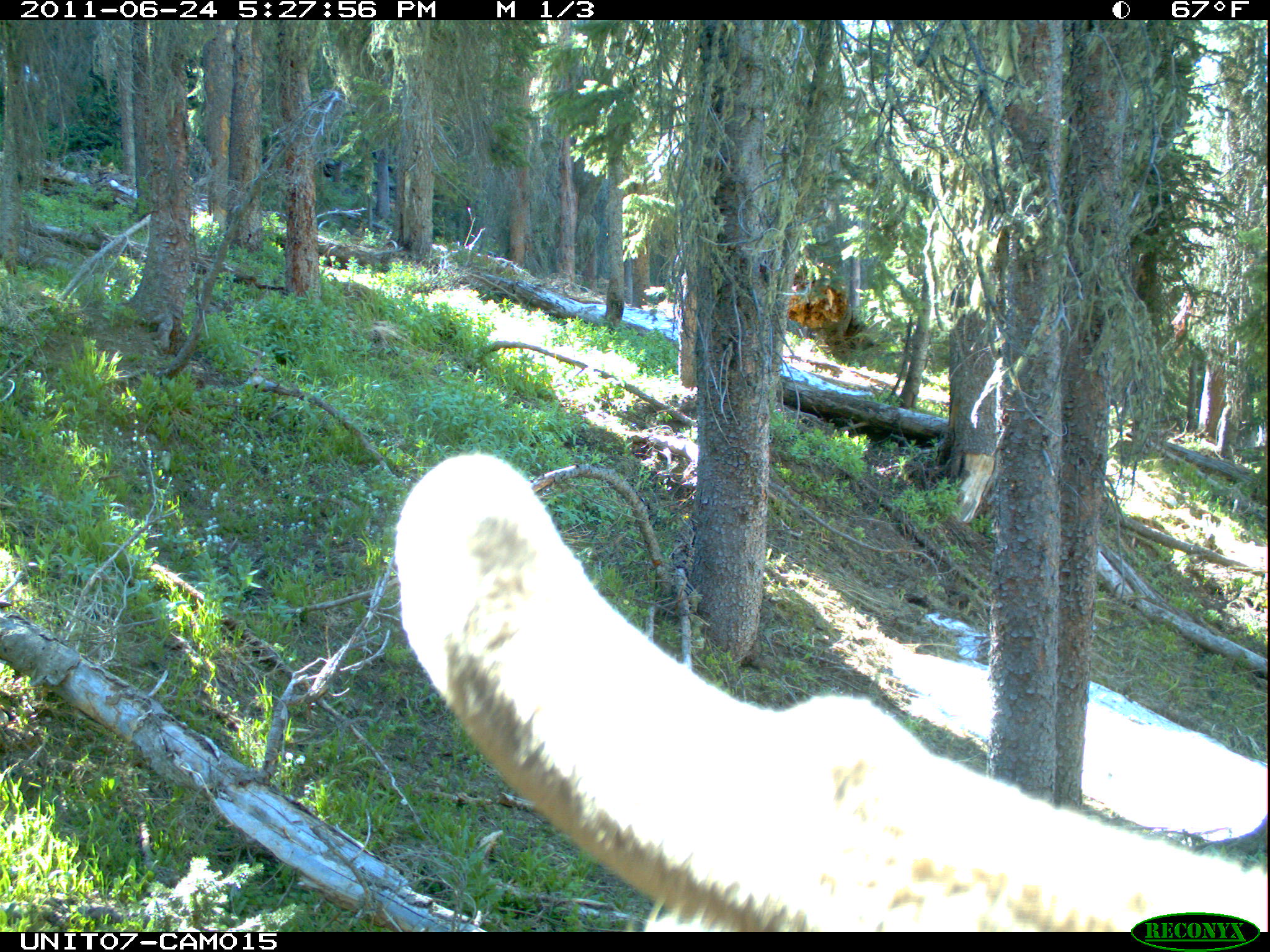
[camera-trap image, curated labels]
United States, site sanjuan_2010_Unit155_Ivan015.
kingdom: Animalia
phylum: Chordata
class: Mammalia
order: Artiodactyla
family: Cervidae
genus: Cervus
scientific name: Cervus elaphus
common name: red deer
Cervus elaphus (red deer).